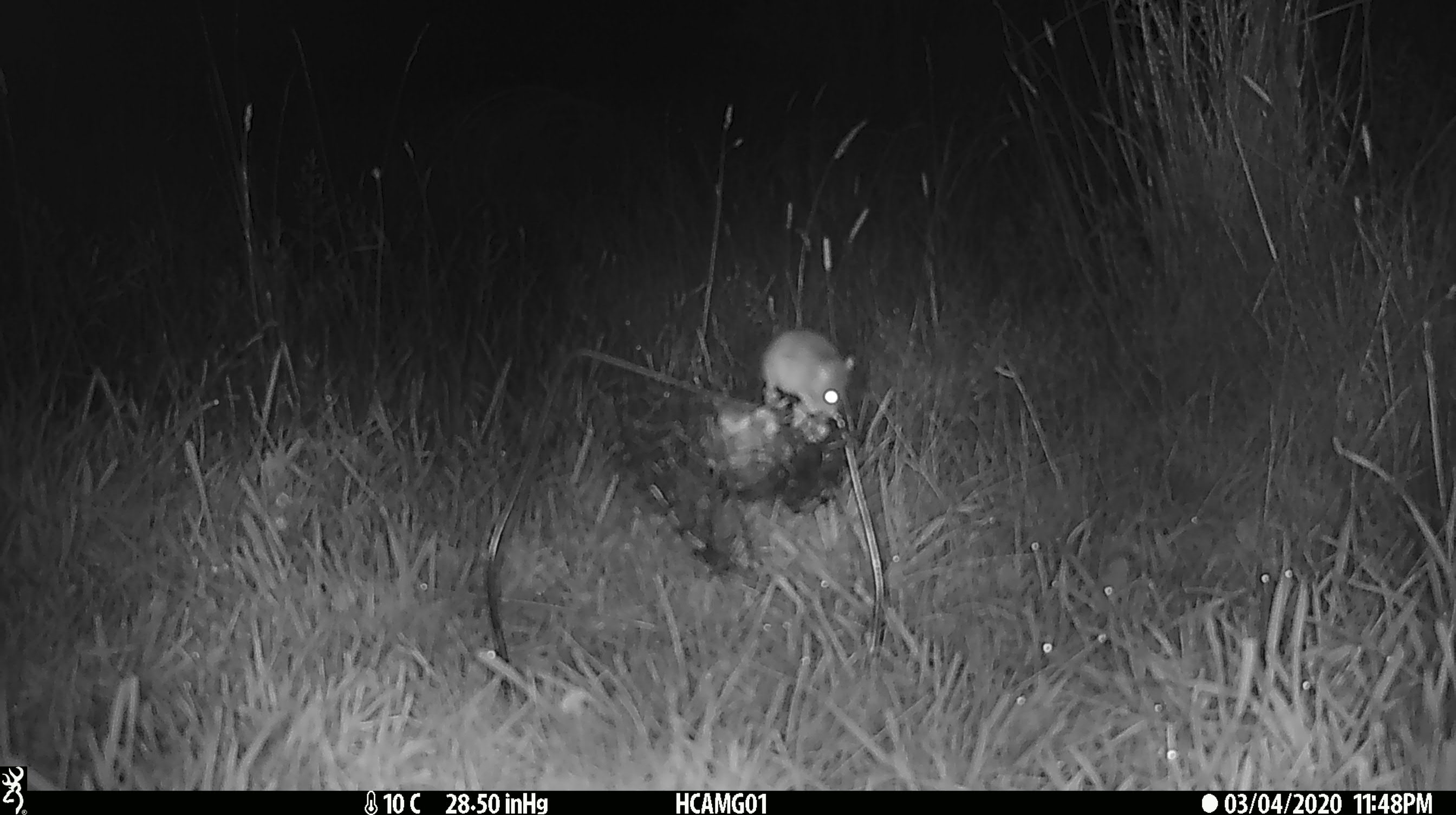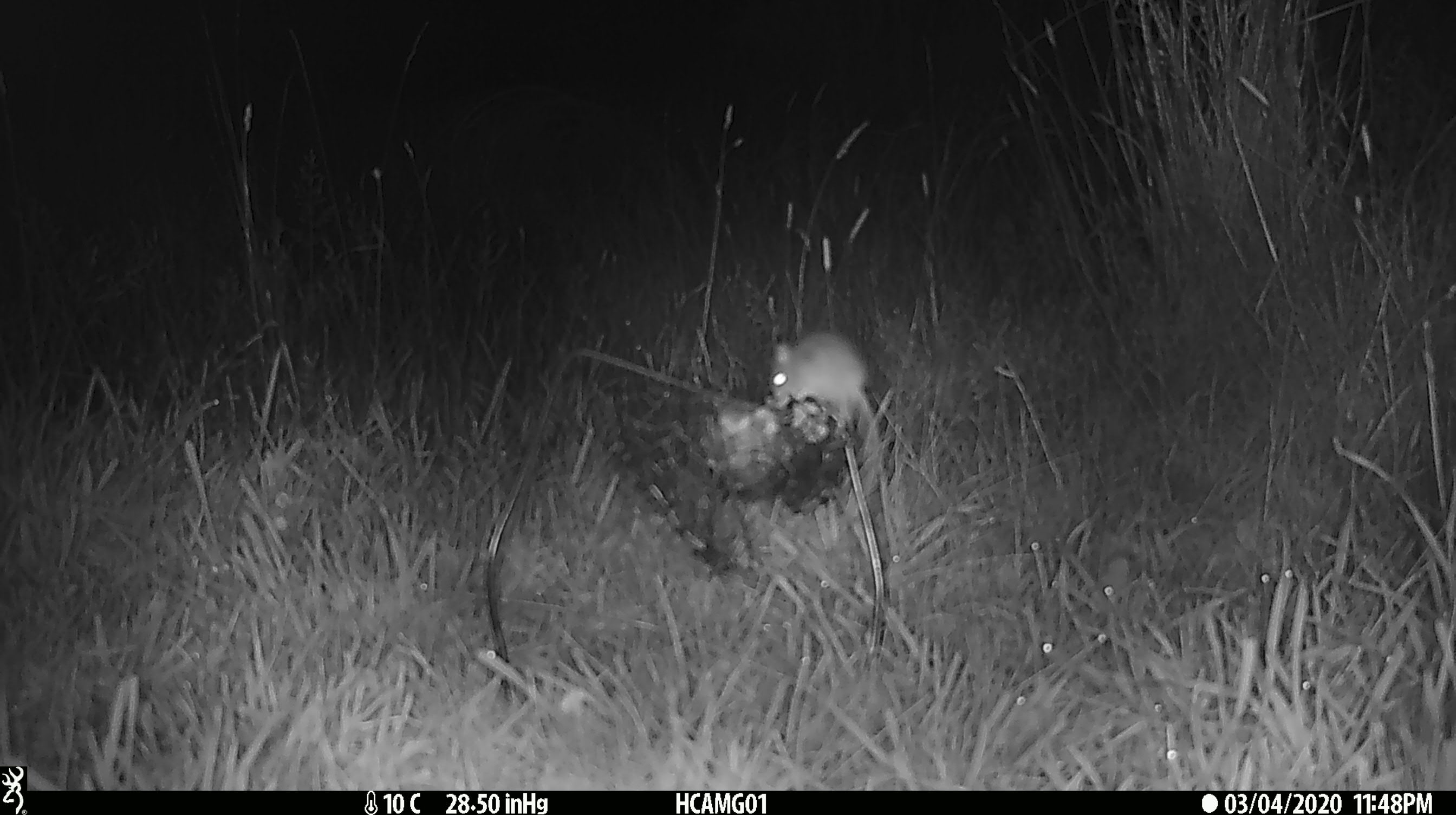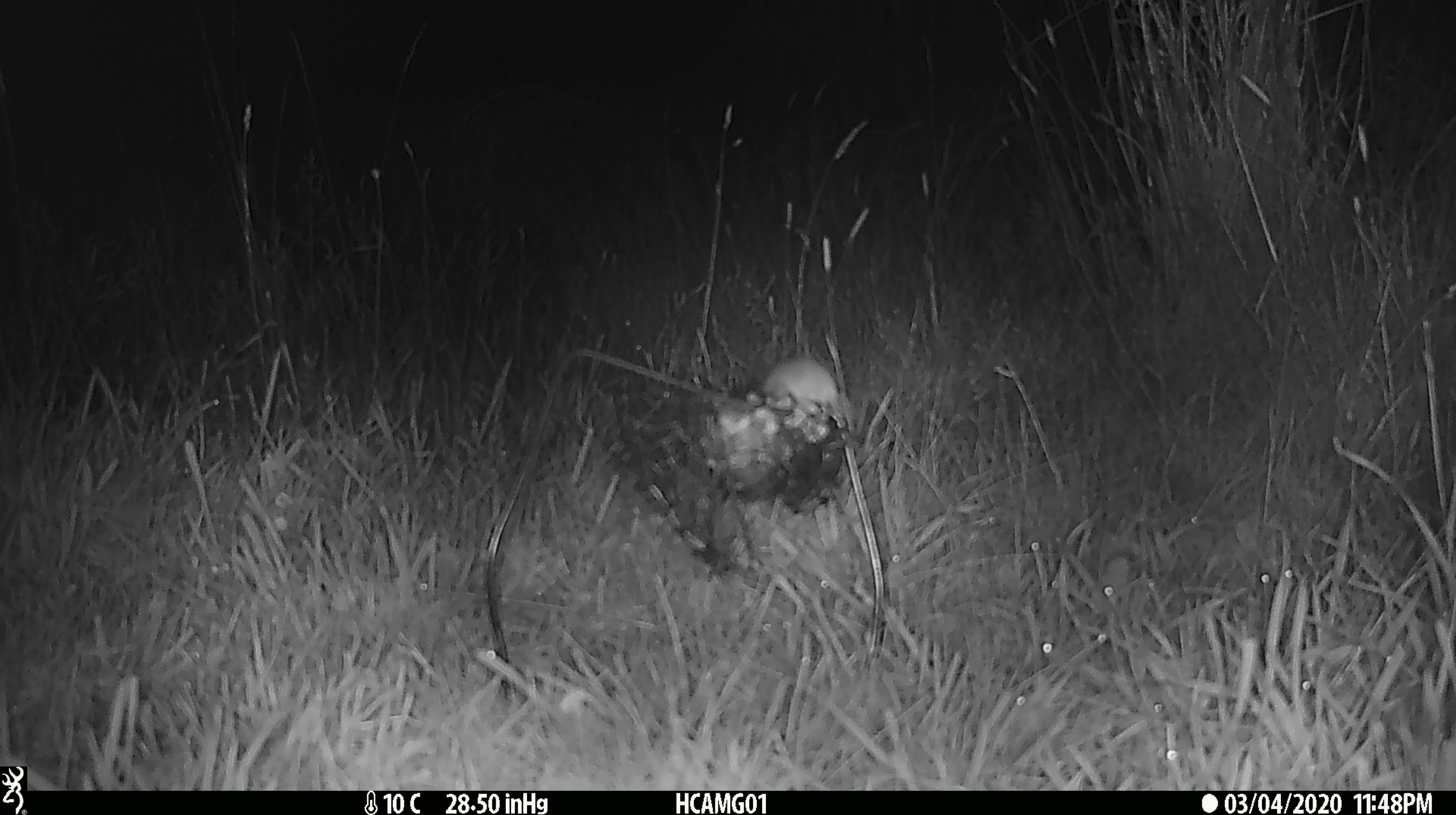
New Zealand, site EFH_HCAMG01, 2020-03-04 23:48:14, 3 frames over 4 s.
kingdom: Animalia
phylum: Chordata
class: Mammalia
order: Rodentia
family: Muridae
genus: Mus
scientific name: Mus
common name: mouse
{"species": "mouse (Mus)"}